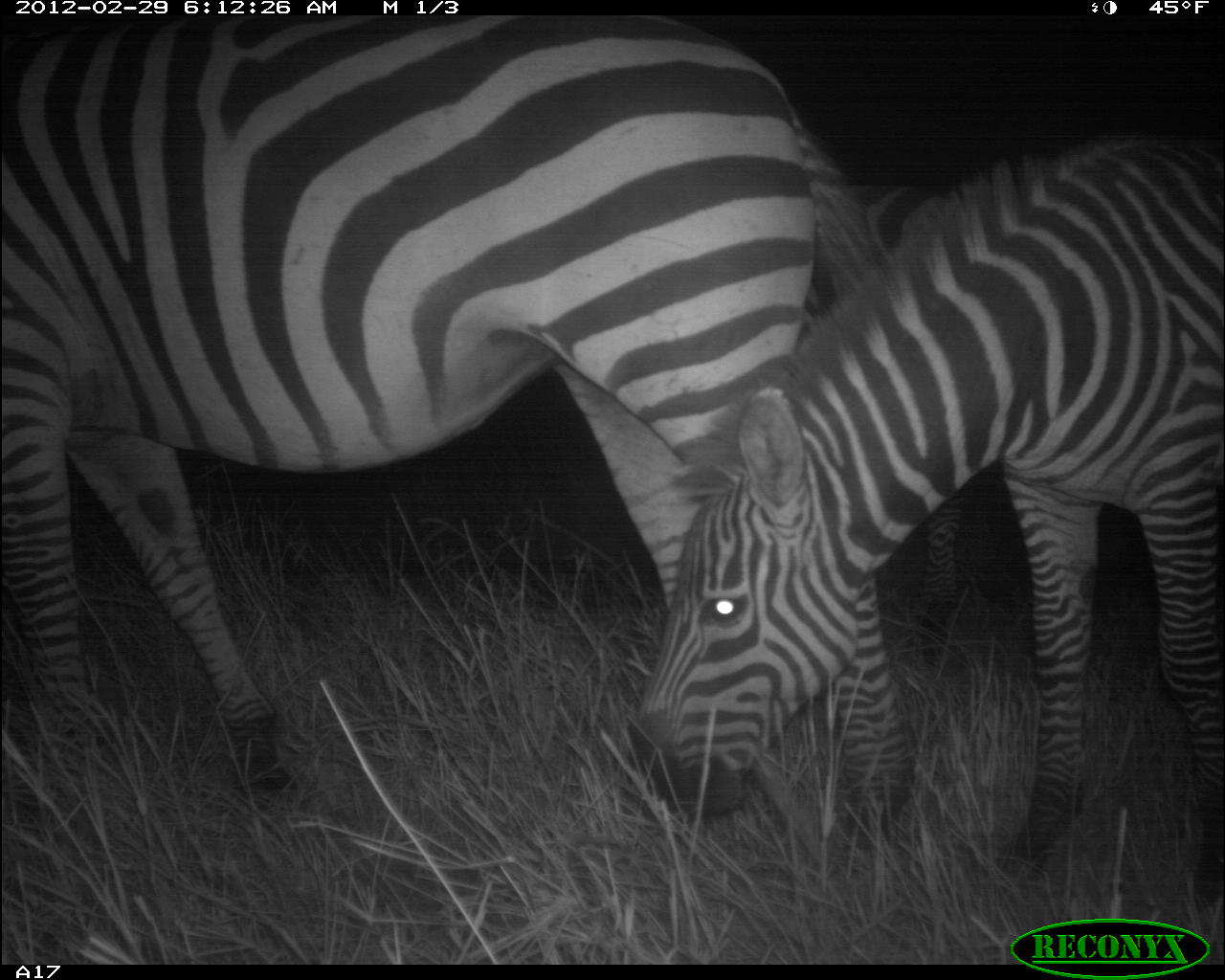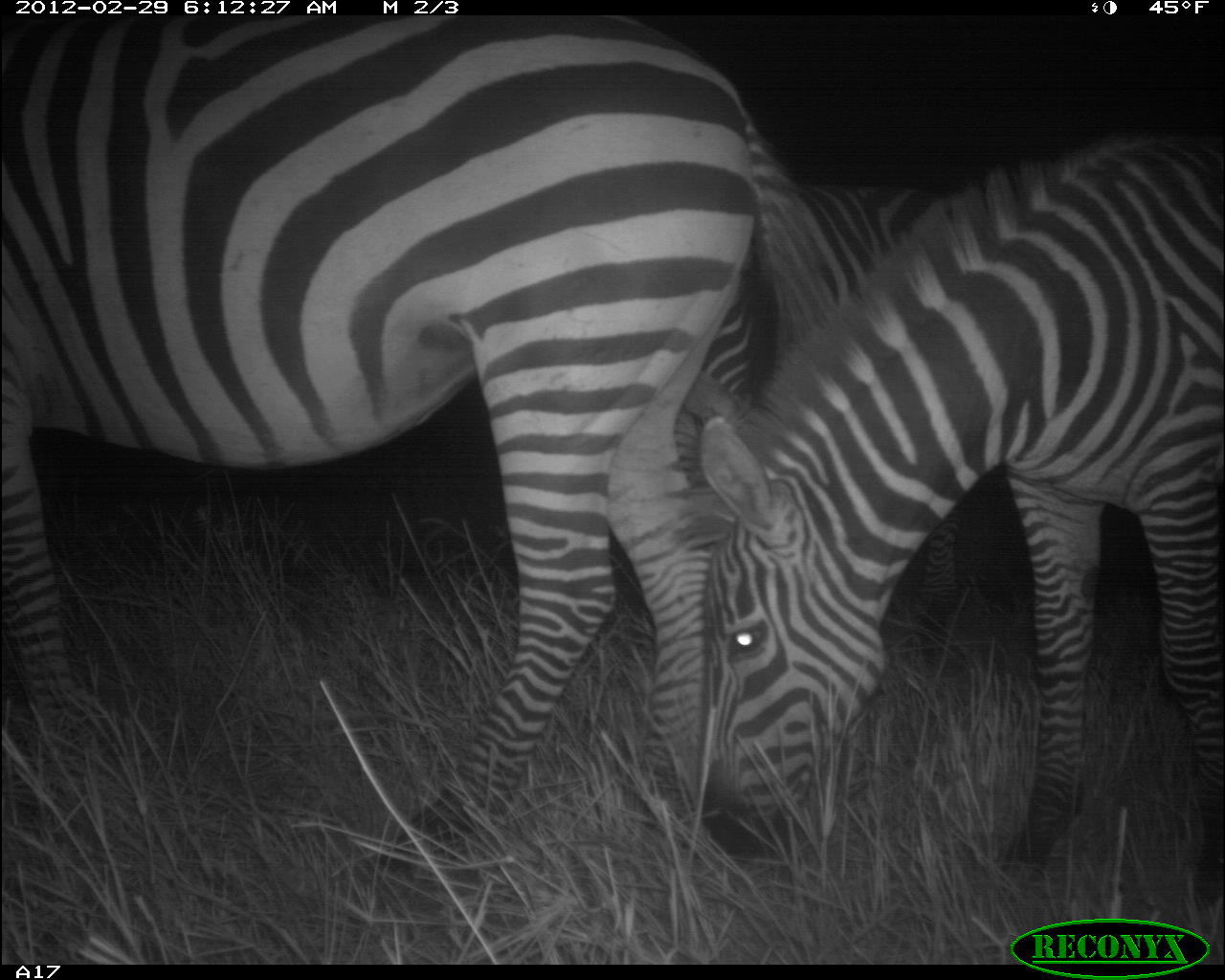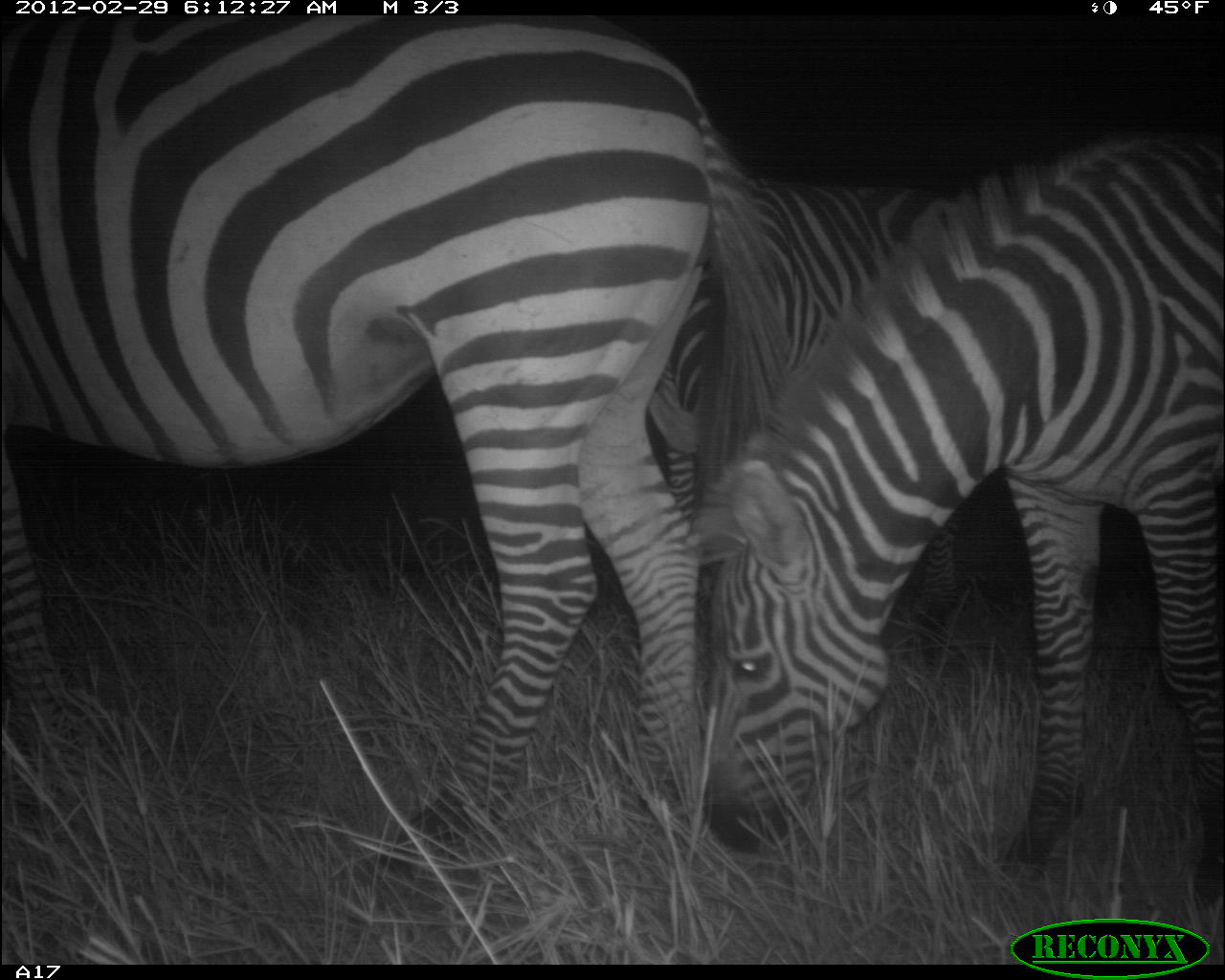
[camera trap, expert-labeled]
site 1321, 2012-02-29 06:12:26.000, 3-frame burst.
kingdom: Animalia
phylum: Chordata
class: Mammalia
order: Perissodactyla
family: Equidae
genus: Equus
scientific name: Equus quagga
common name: plains zebra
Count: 3.